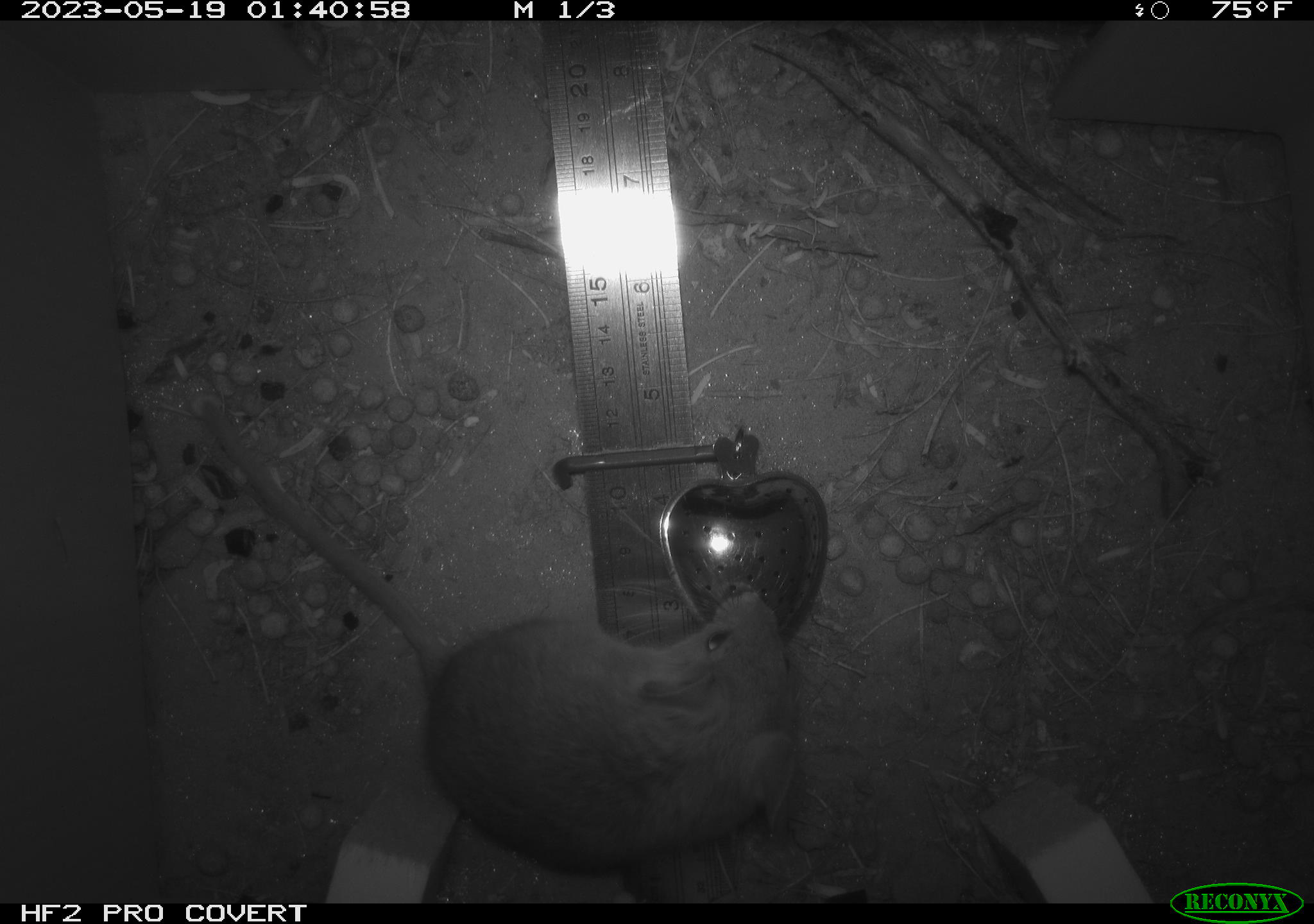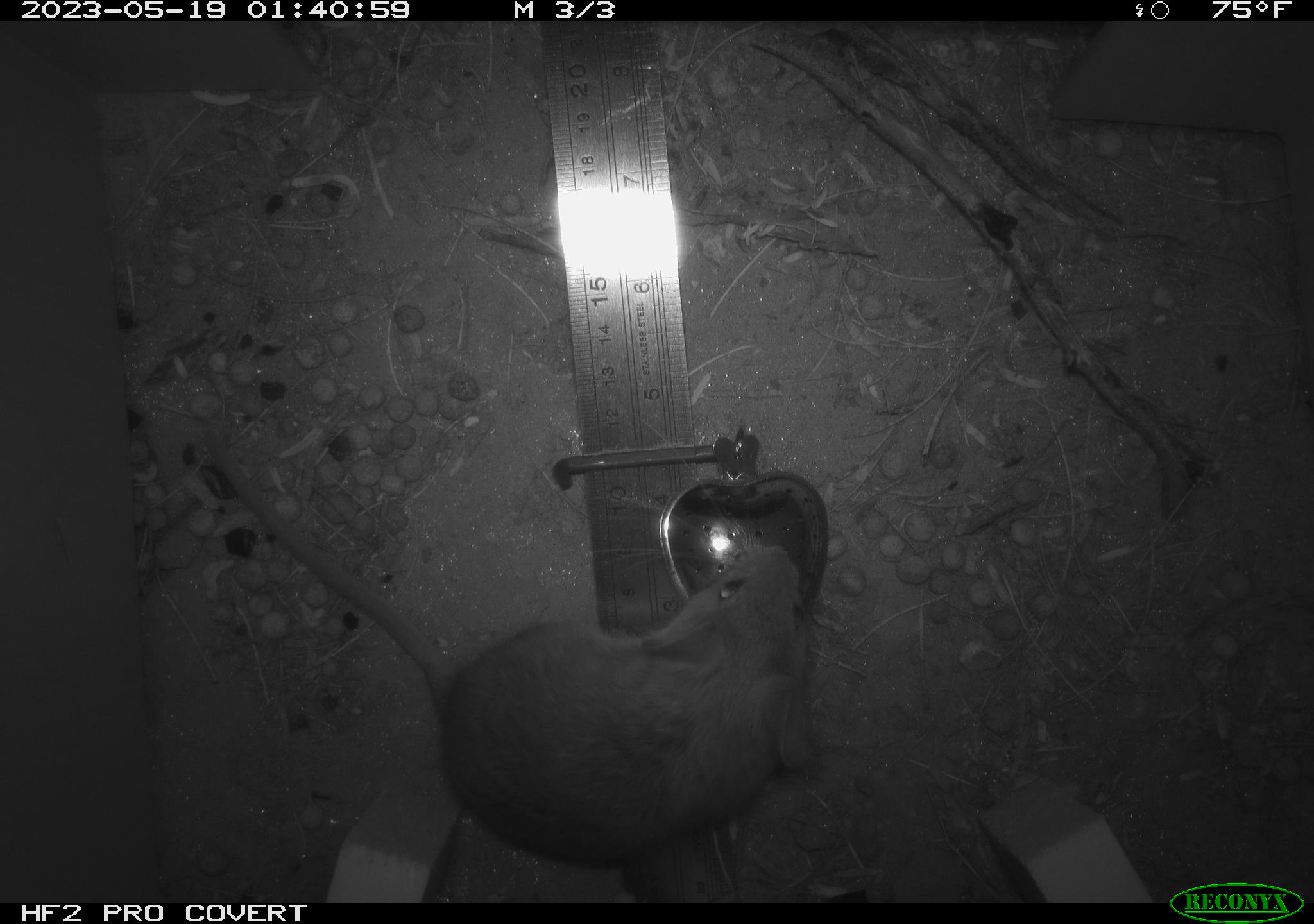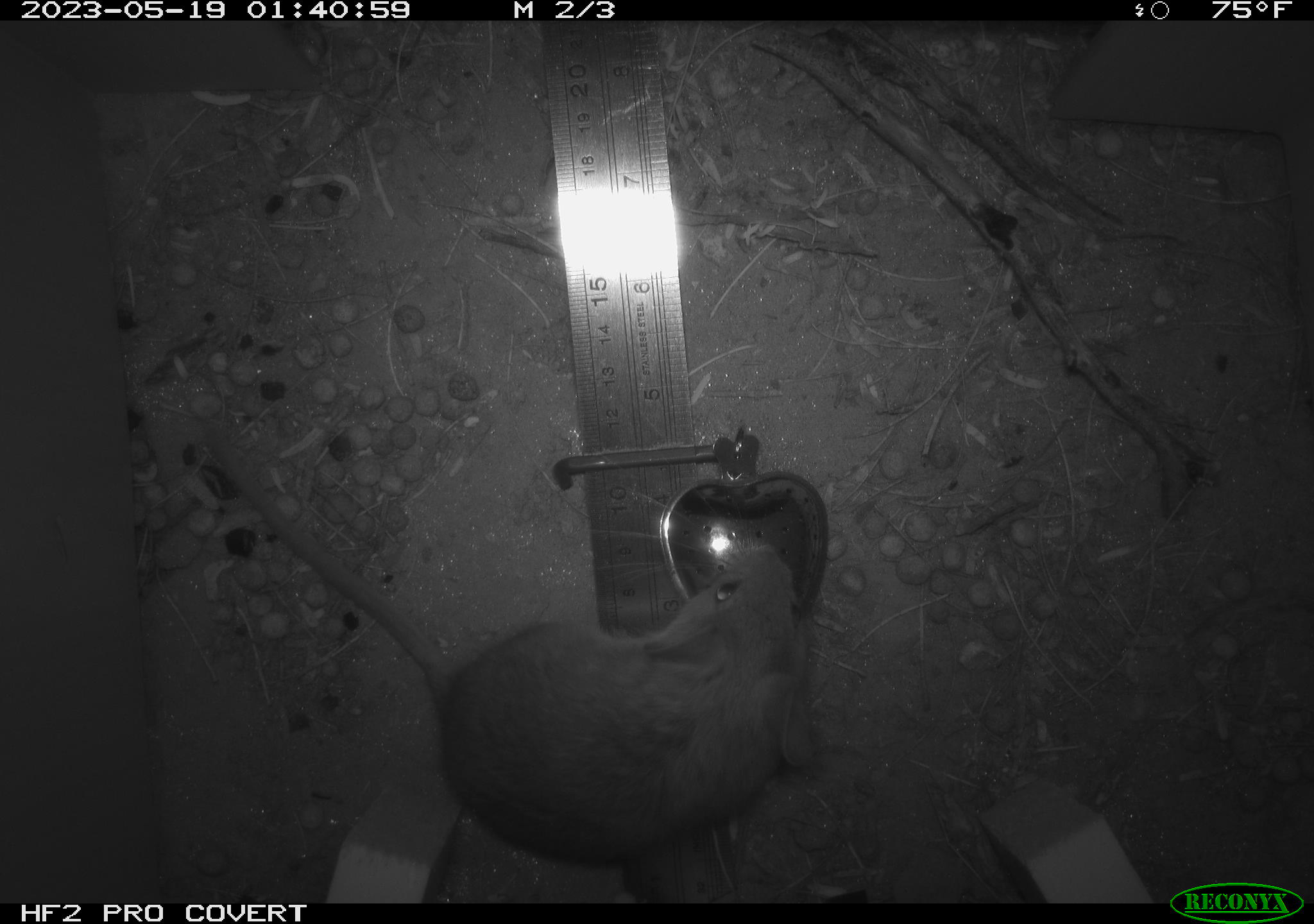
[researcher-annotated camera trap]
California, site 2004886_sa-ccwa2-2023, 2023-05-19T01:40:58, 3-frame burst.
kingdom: Animalia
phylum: Chordata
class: Mammalia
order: Rodentia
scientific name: Rodentia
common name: rodent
Rodent (Rodentia).